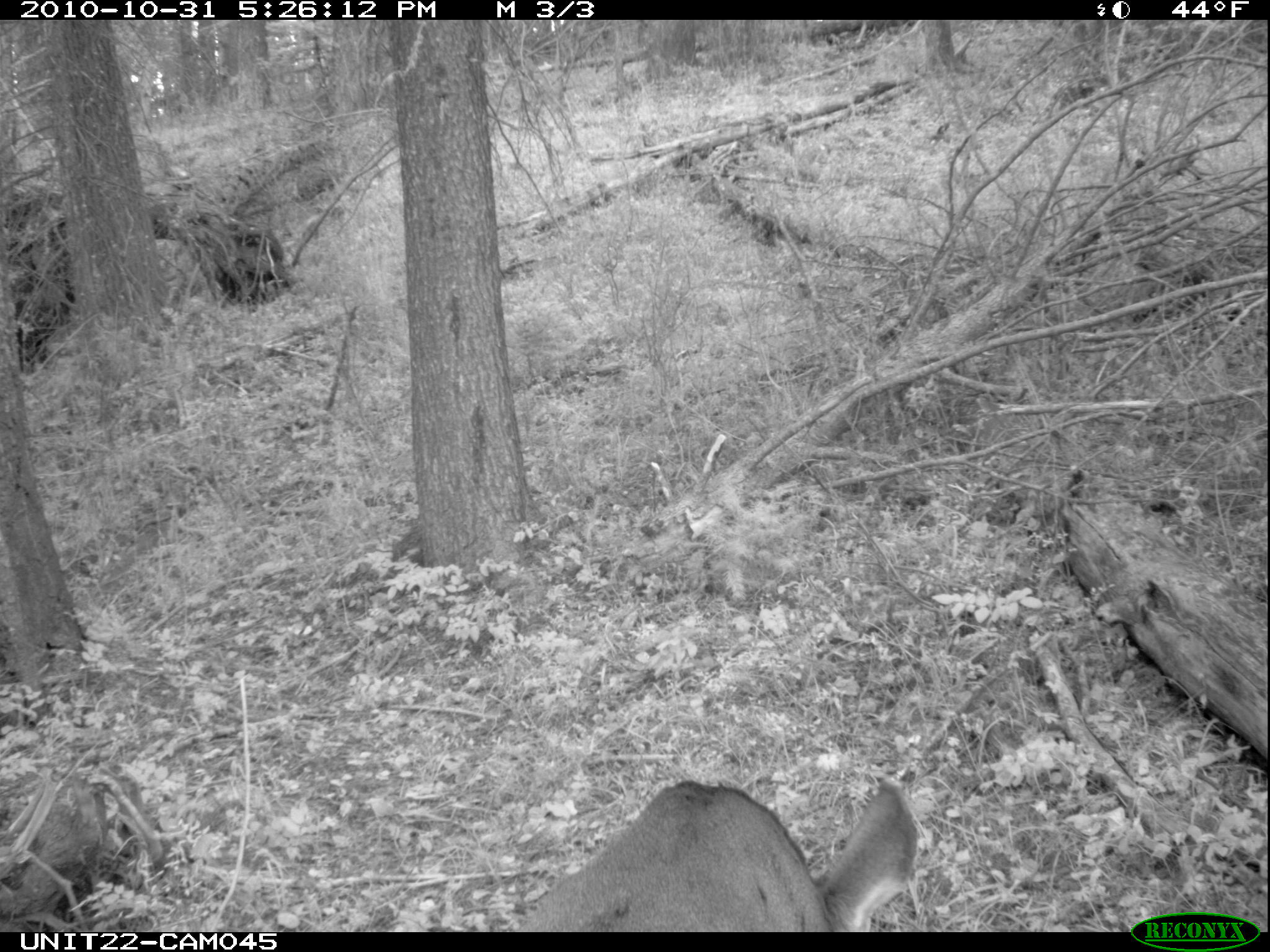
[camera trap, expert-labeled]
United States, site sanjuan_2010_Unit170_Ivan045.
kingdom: Animalia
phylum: Chordata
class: Mammalia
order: Artiodactyla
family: Cervidae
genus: Odocoileus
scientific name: Odocoileus hemionus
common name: mule deer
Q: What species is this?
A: Odocoileus hemionus (mule deer).